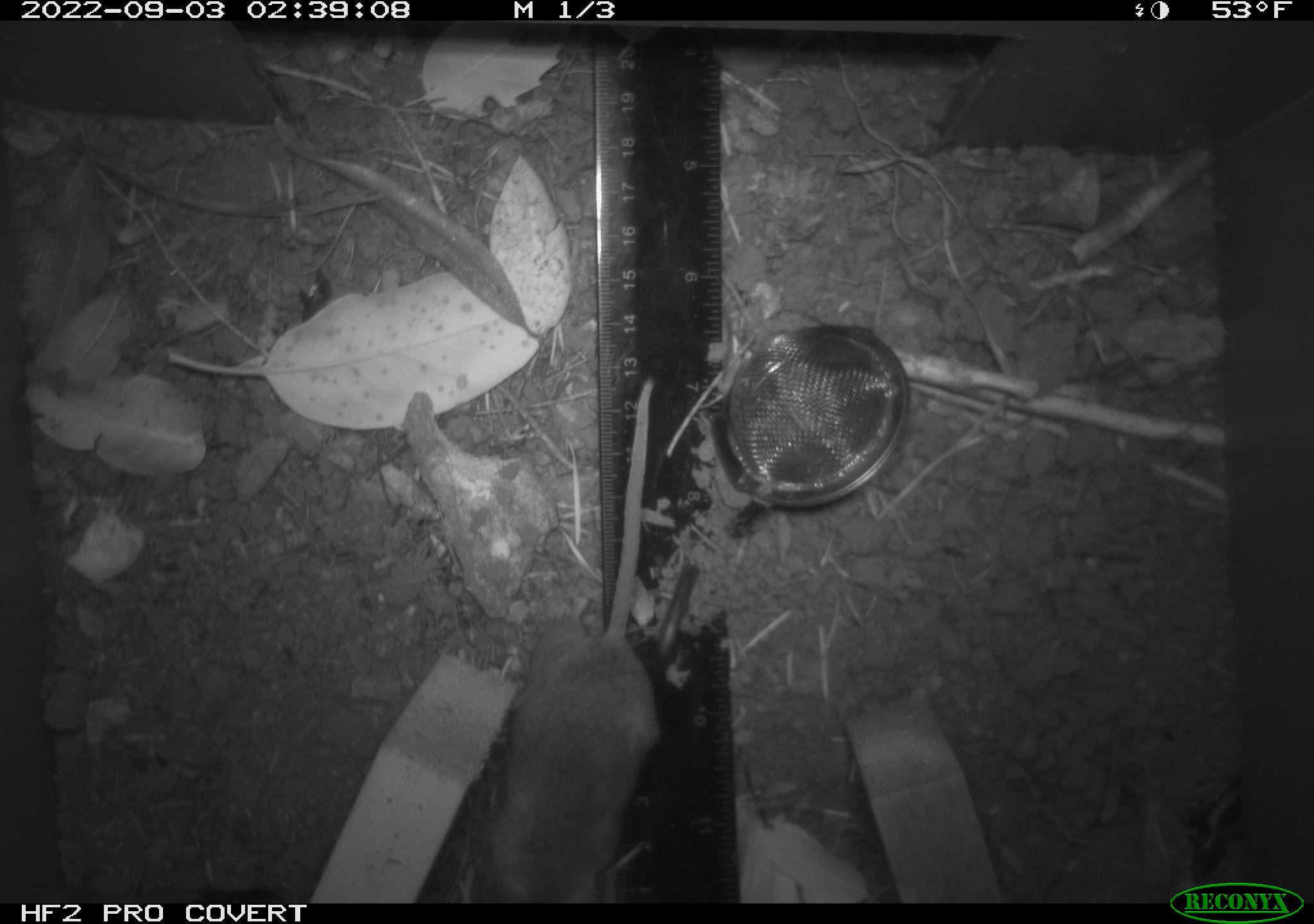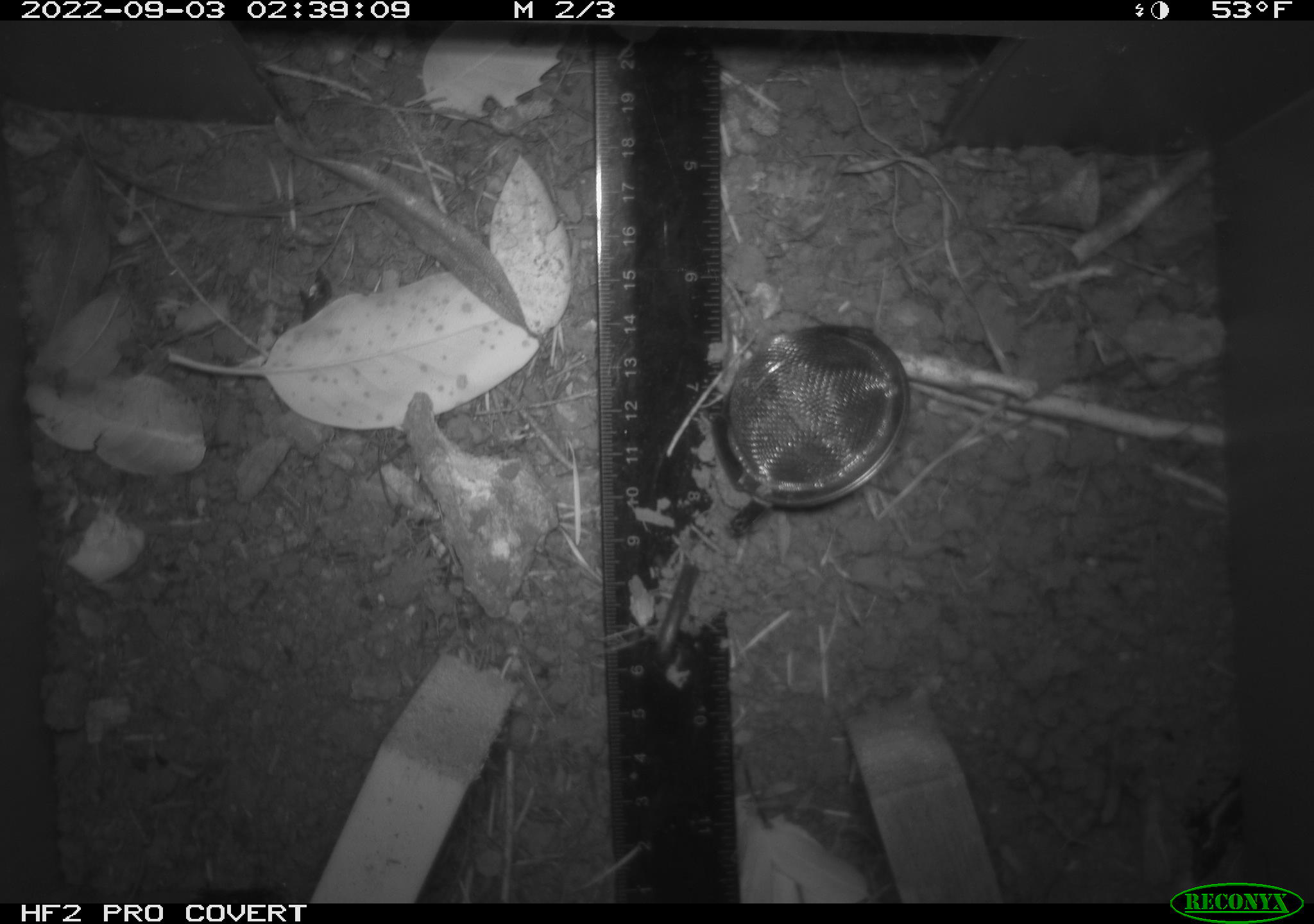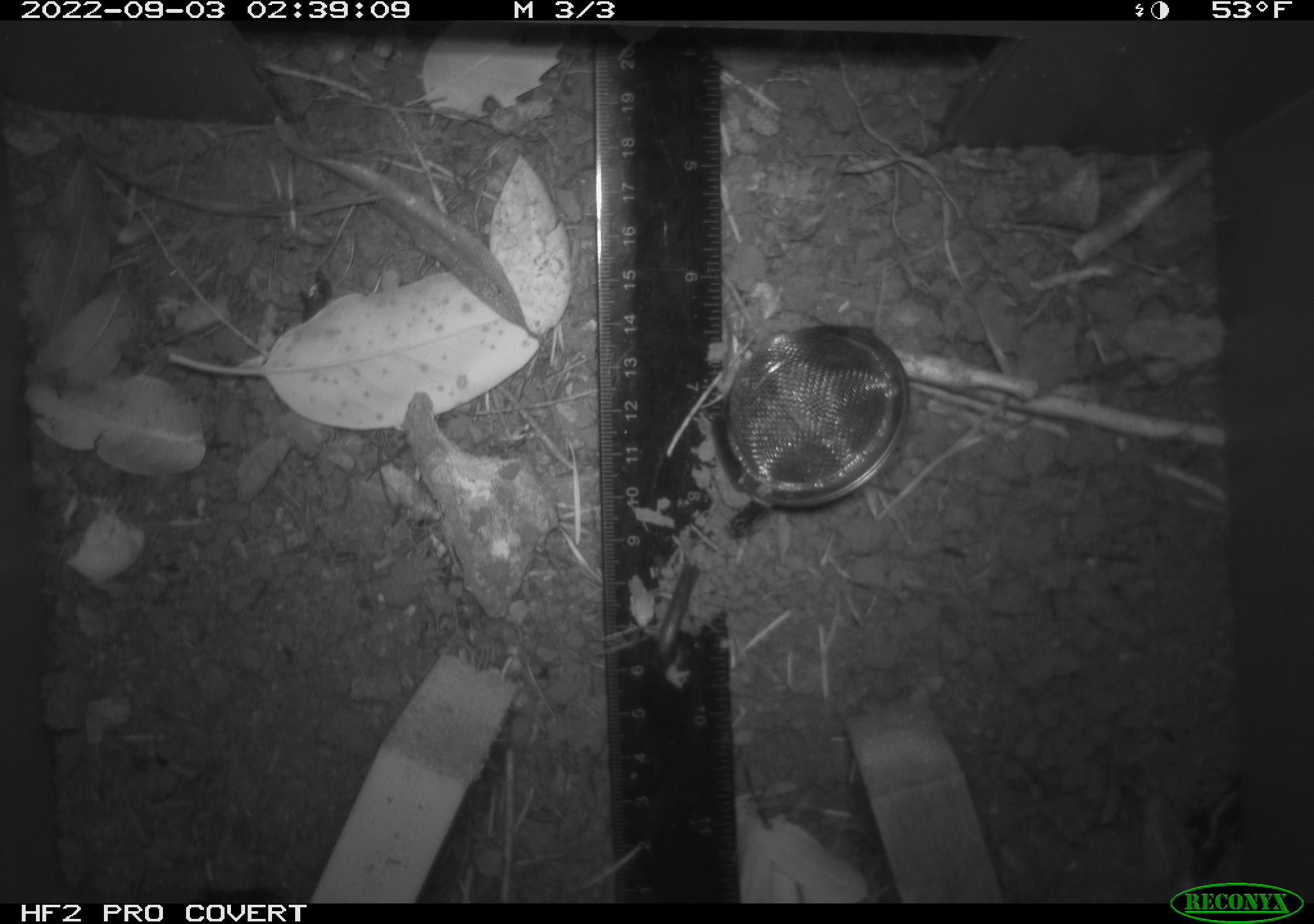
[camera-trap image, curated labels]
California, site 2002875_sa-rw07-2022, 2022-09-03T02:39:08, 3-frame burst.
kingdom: Animalia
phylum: Chordata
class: Mammalia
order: Rodentia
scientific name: Rodentia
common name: mouse species